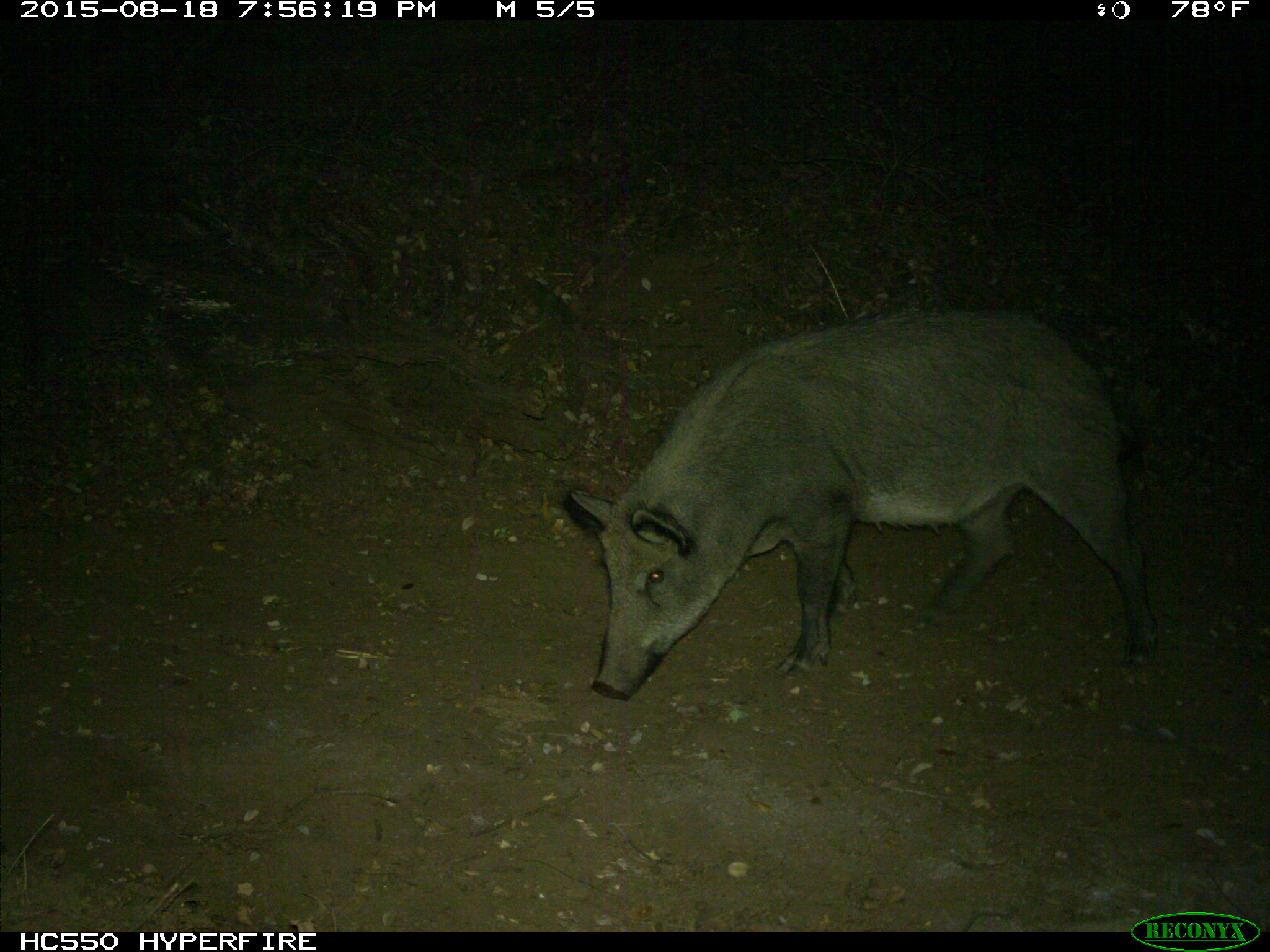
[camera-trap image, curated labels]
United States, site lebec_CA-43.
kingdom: Animalia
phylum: Chordata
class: Mammalia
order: Artiodactyla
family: Suidae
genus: Sus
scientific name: Sus scrofa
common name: wild boar